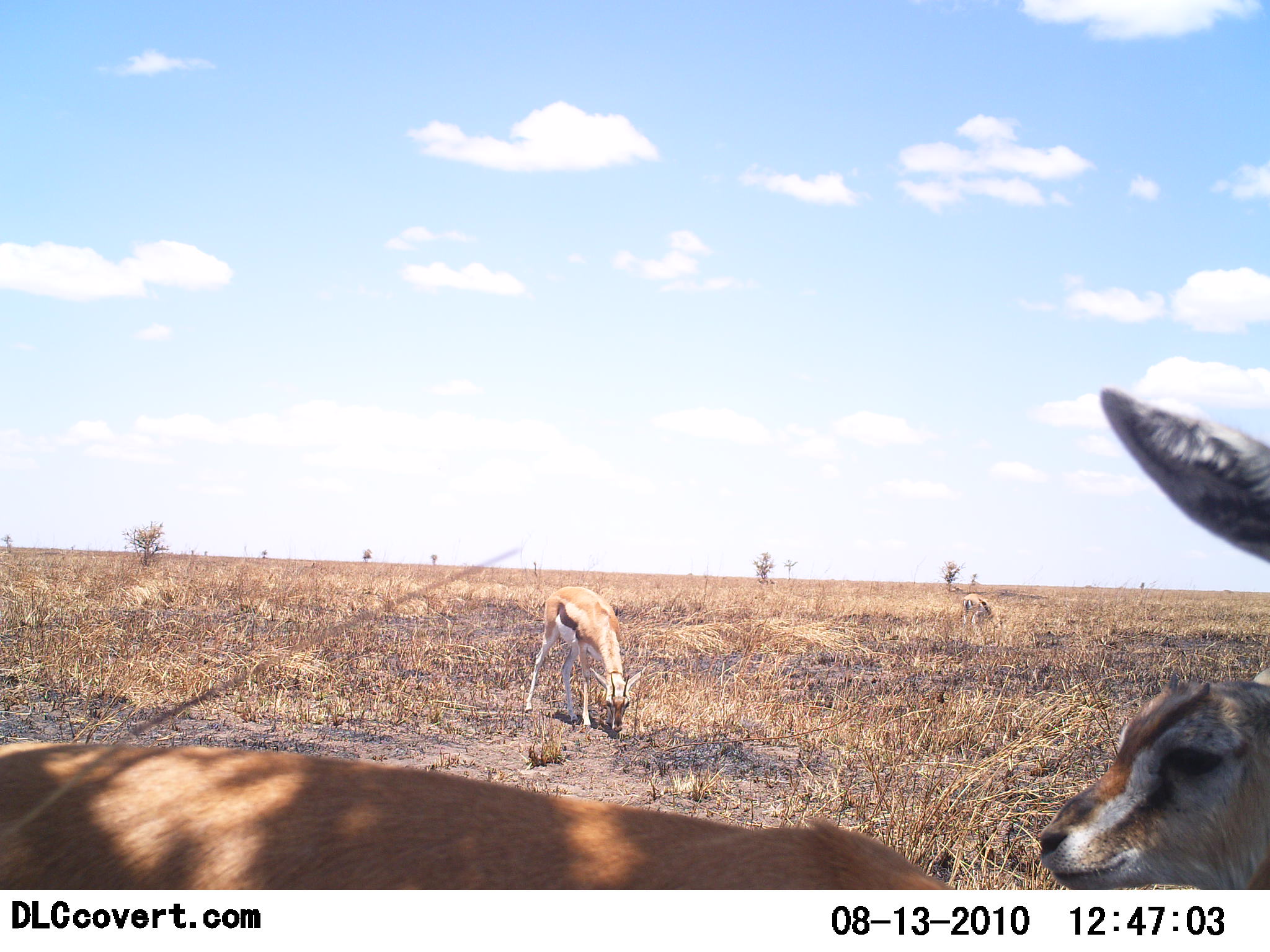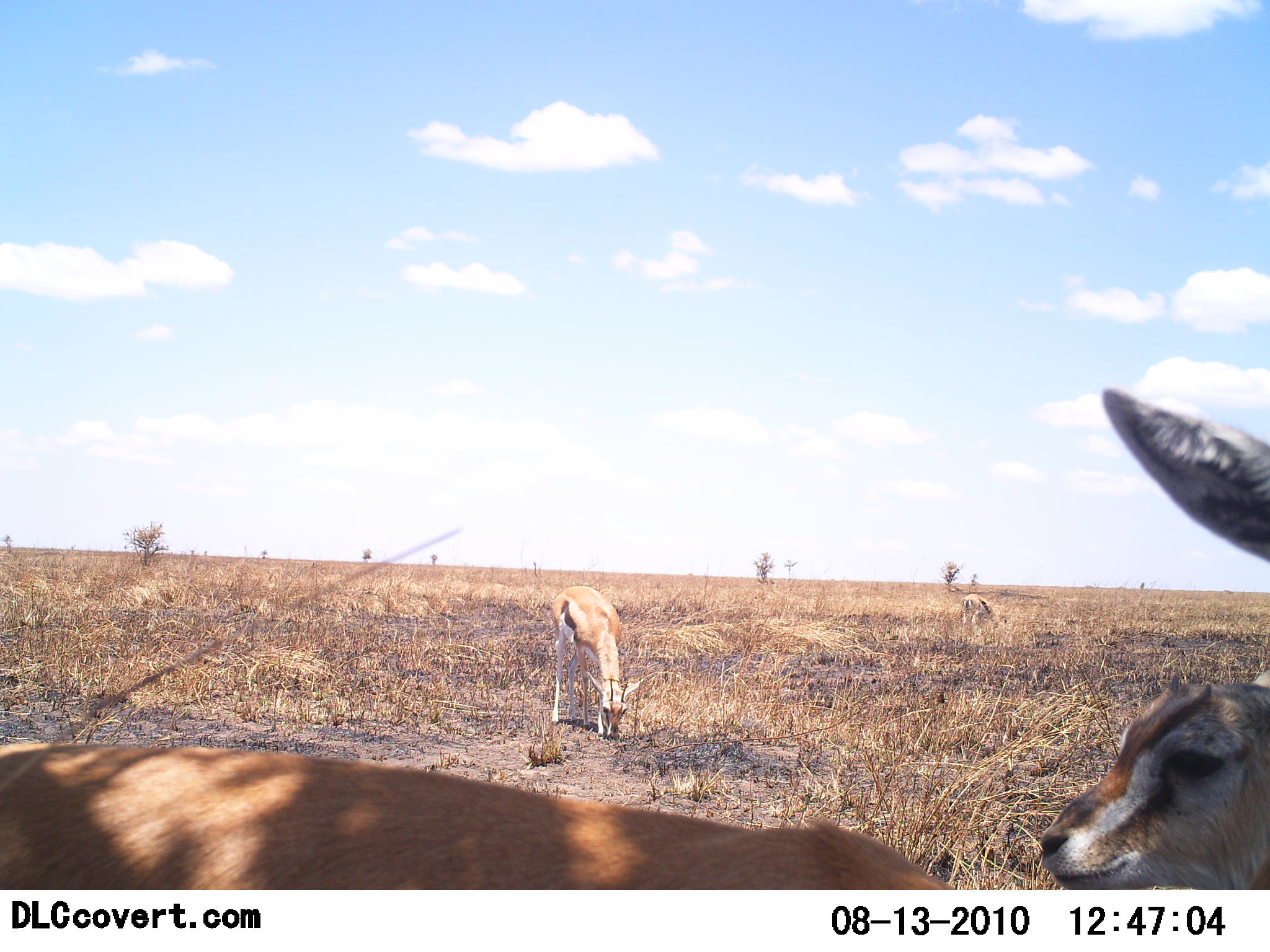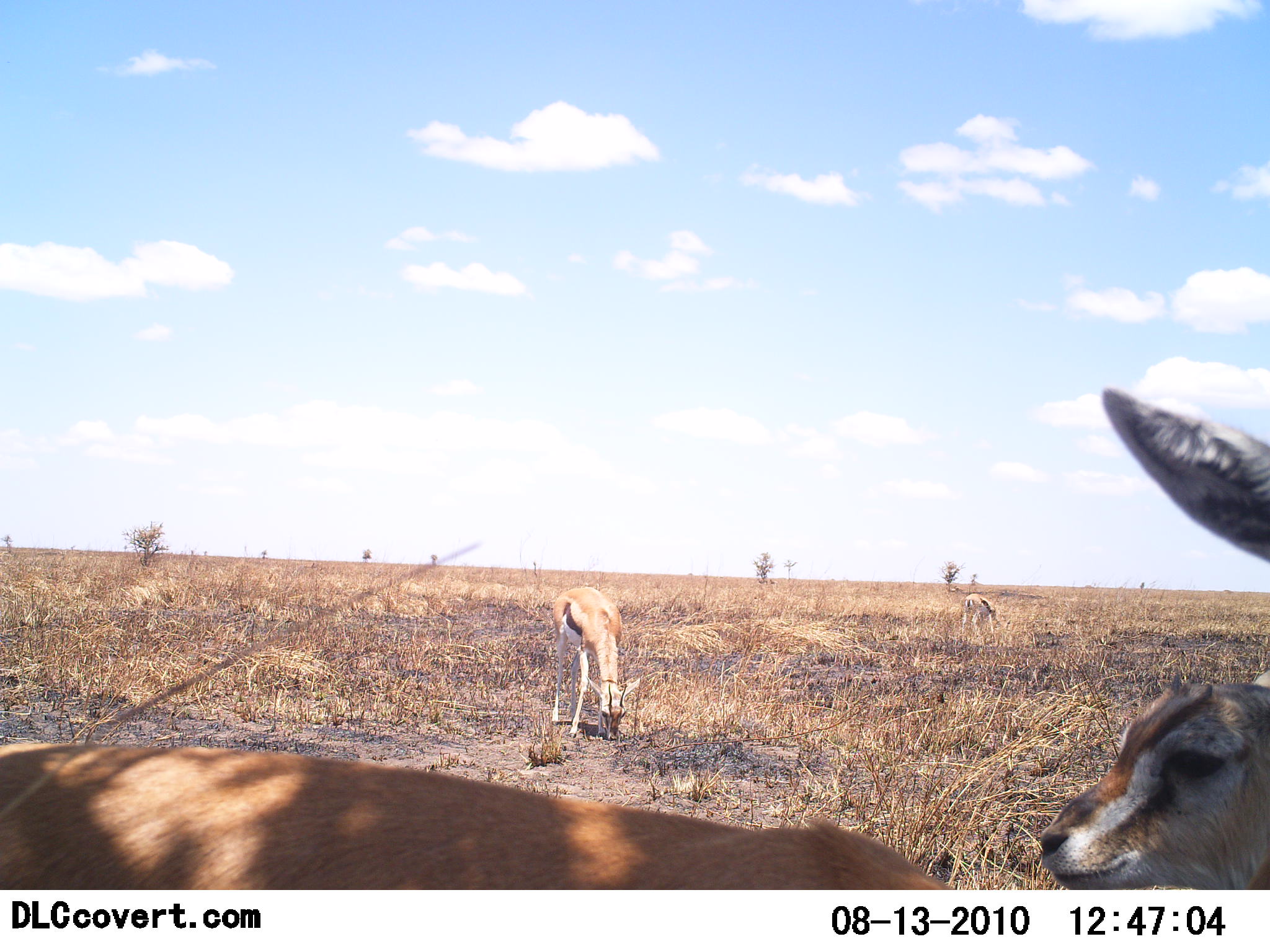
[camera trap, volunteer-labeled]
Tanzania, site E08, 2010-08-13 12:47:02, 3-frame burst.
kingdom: Animalia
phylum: Chordata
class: Mammalia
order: Artiodactyla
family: Bovidae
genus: Eudorcas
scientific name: Eudorcas thomsonii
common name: thomson's gazelle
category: gazellethomsons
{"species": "gazellethomsons (thomson's gazelle) (Eudorcas thomsonii)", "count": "4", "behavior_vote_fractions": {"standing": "53%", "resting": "40%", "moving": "7%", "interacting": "0%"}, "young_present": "33%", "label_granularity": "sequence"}